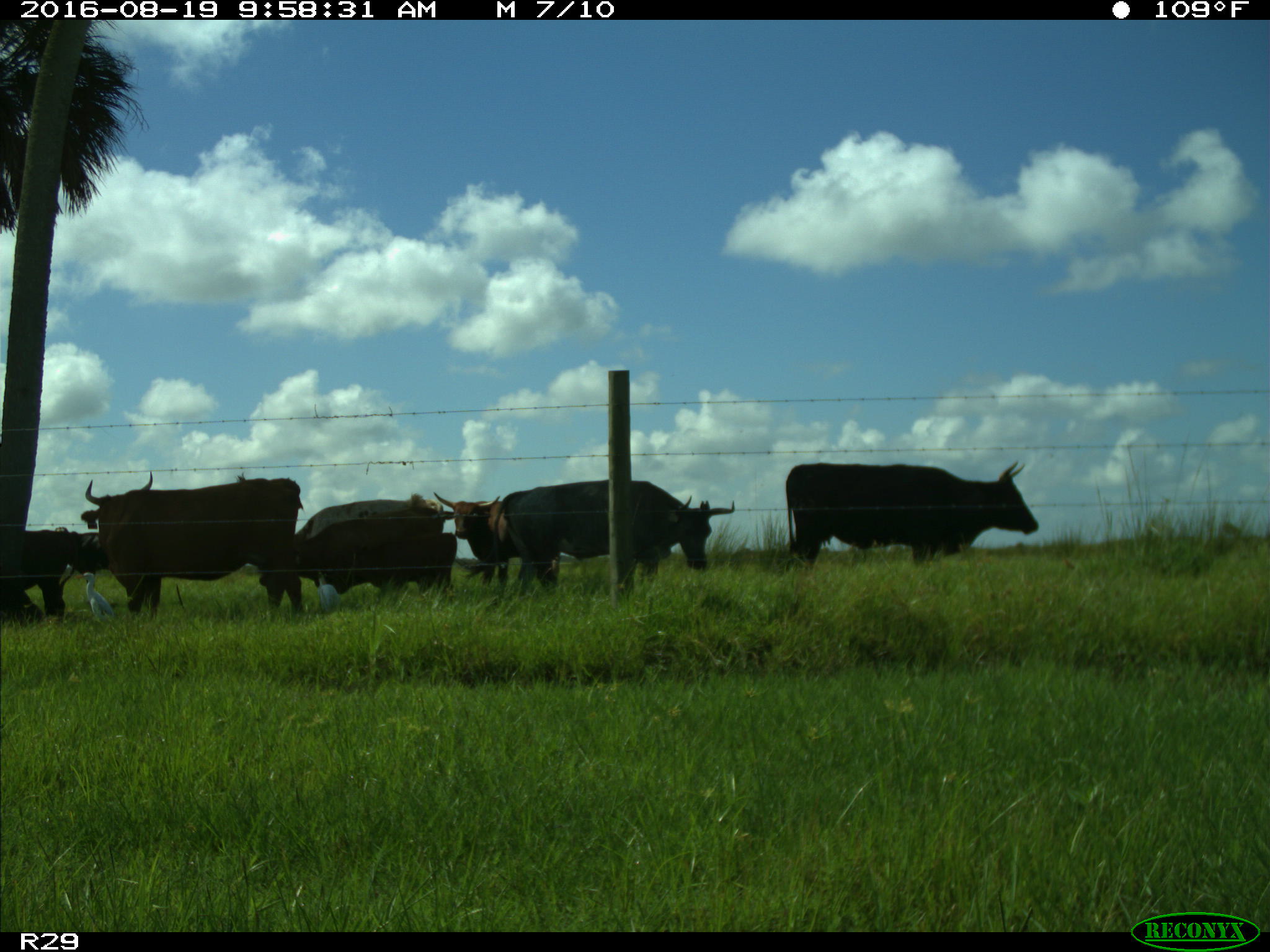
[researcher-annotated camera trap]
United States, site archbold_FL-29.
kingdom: Animalia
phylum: Chordata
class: Mammalia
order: Artiodactyla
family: Bovidae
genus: Bos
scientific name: Bos taurus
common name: domestic cow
Bos taurus (domestic cow).